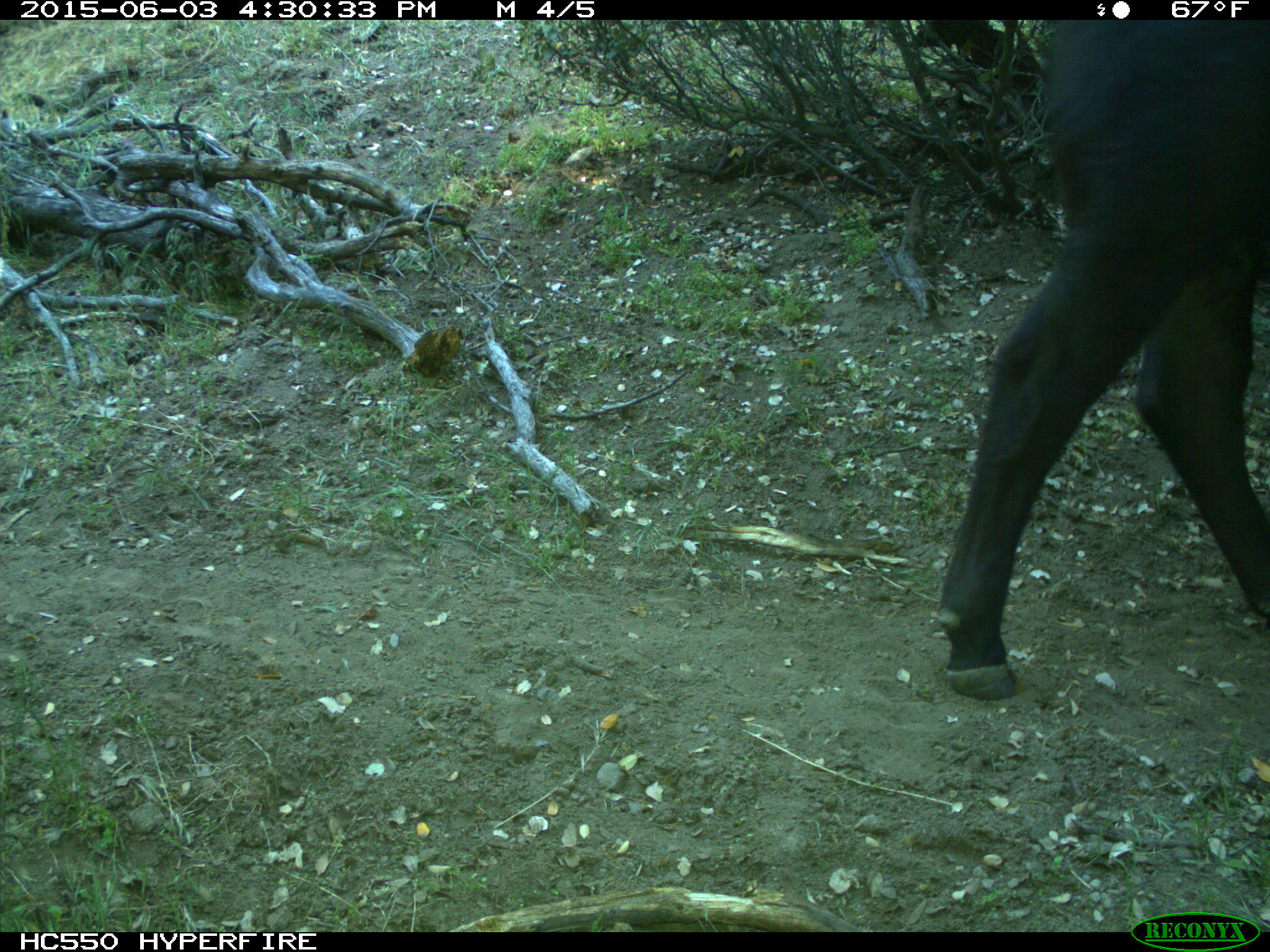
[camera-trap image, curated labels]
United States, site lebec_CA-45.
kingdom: Animalia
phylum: Chordata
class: Mammalia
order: Artiodactyla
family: Bovidae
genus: Bos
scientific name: Bos taurus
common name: domestic cow